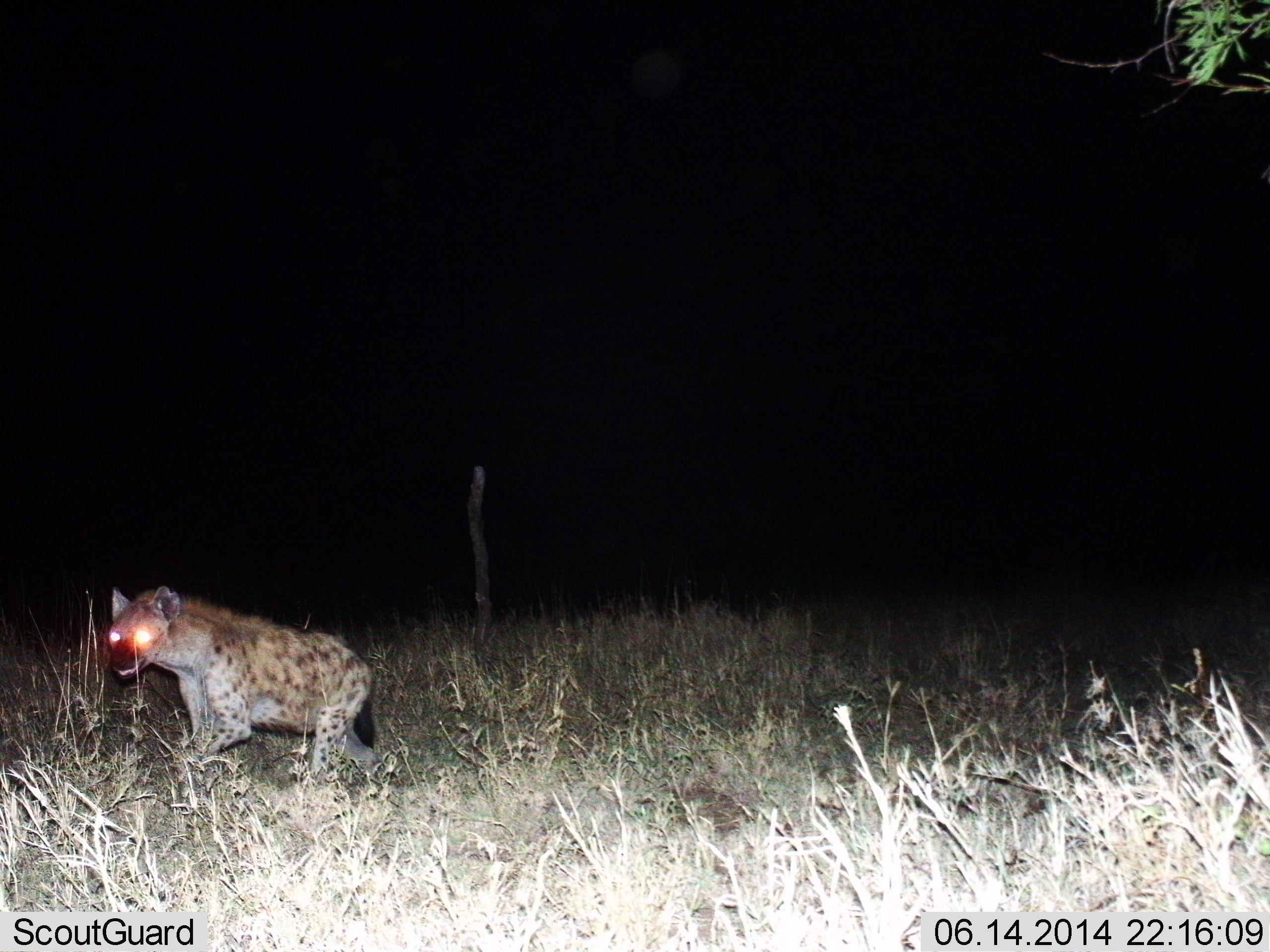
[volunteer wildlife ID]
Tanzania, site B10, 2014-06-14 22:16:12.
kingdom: Animalia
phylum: Chordata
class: Mammalia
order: Carnivora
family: Hyaenidae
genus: Crocuta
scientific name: Crocuta crocuta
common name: spotted hyena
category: hyenaspotted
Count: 1.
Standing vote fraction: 20%.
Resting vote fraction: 0%.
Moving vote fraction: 80%.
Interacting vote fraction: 0%.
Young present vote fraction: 0%.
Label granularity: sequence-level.